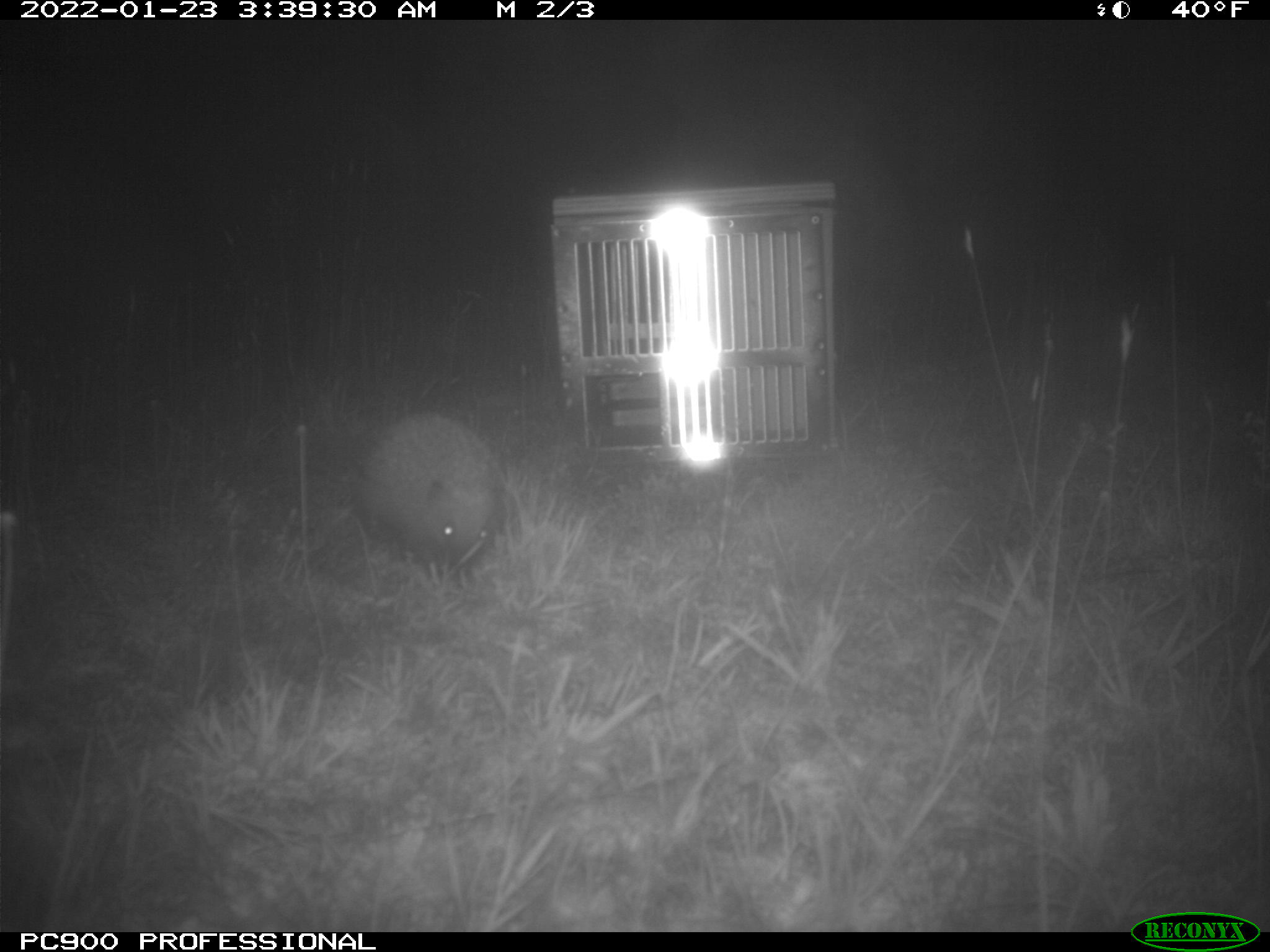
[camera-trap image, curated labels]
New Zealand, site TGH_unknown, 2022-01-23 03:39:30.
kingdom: Animalia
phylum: Chordata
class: Mammalia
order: Eulipotyphla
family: Erinaceidae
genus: Erinaceus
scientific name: Erinaceus europaeus europaeus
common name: european hedgehog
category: hedgehog